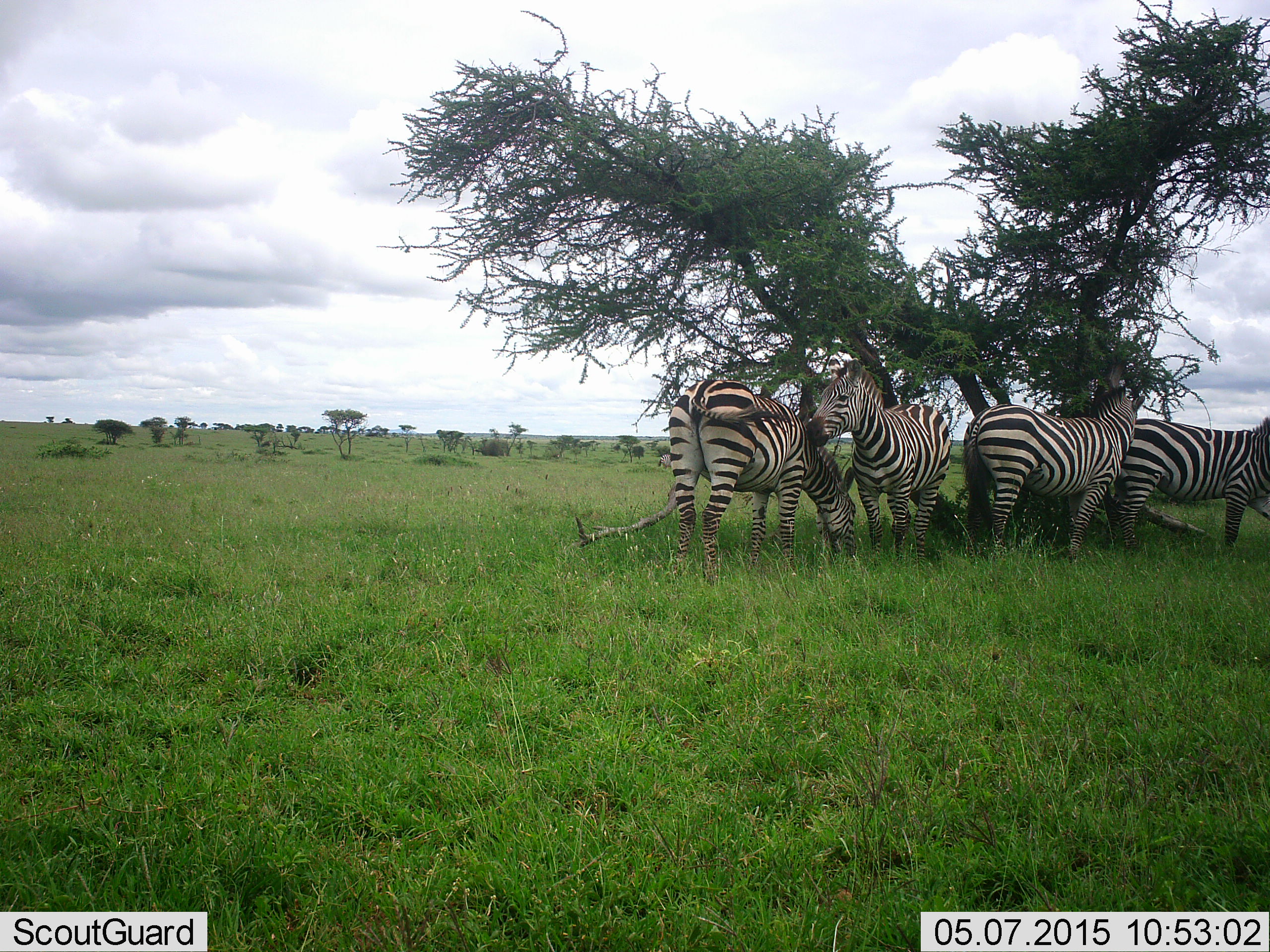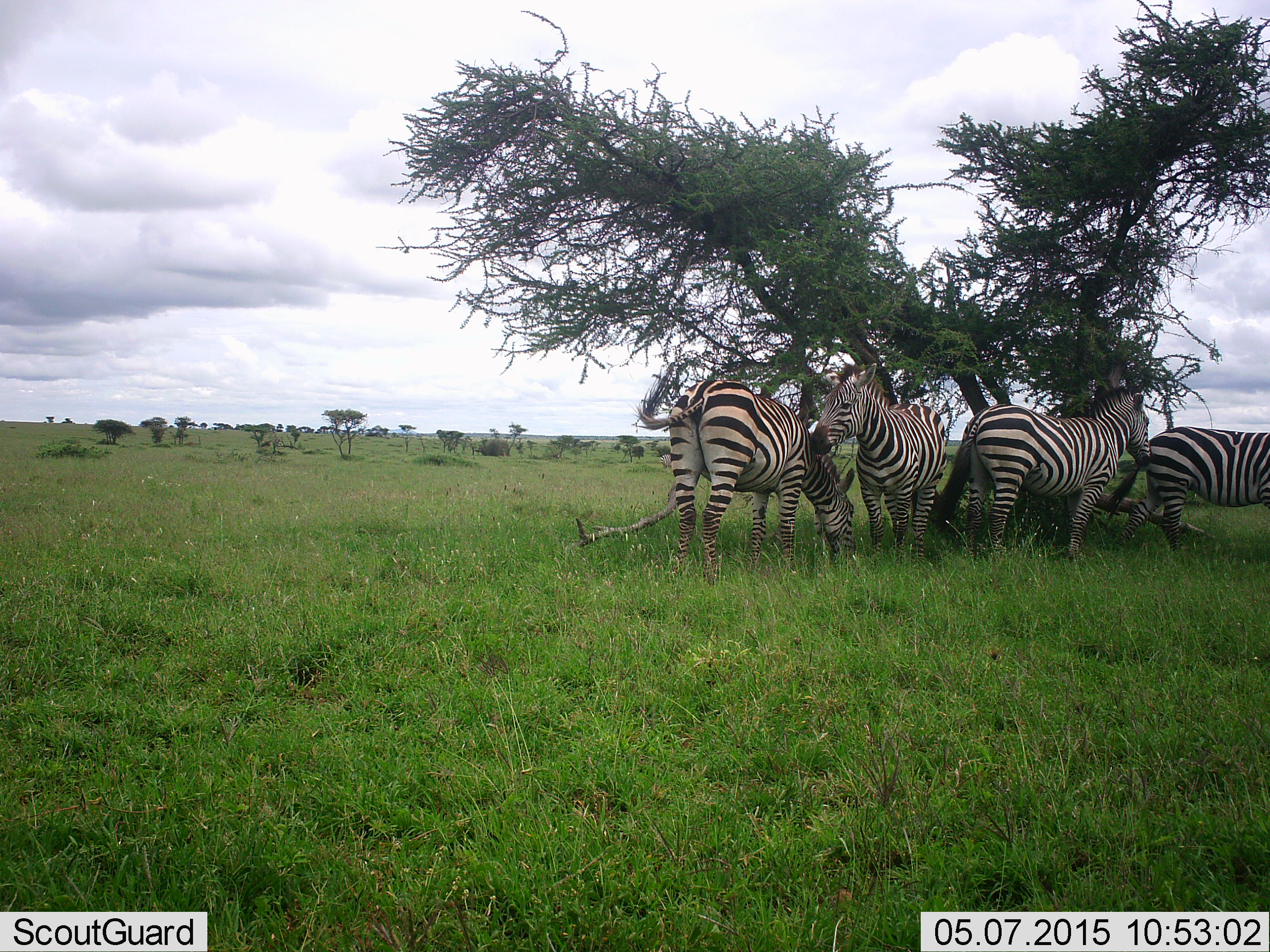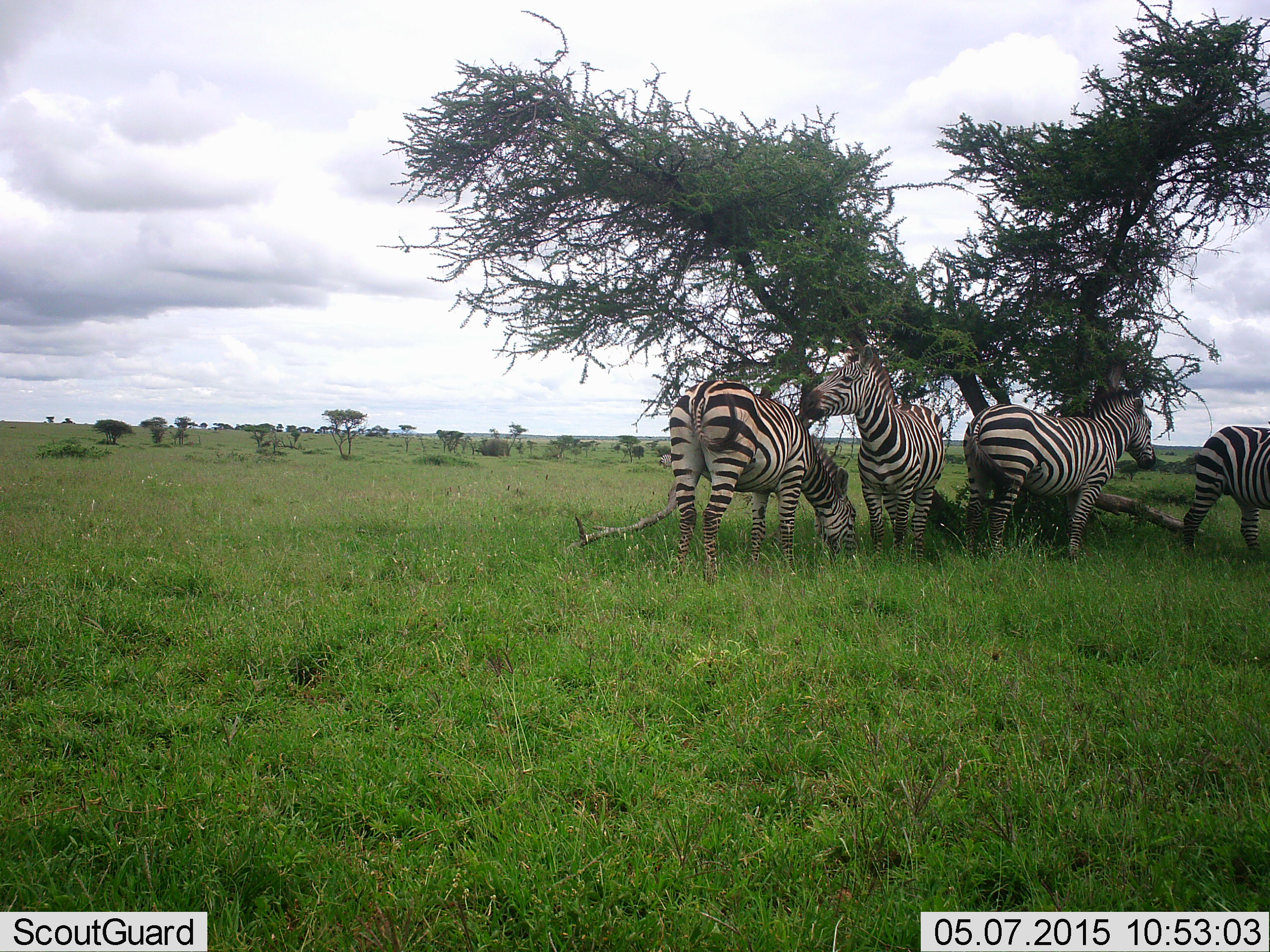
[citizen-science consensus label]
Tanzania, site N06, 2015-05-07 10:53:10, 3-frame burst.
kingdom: Animalia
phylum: Chordata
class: Mammalia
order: Perissodactyla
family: Equidae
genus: Equus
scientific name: Equus quagga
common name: plains zebra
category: zebra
Zebra (plains zebra) (Equus quagga), count 4. Behavior (volunteer vote fractions): standing 80%, resting 10%, moving 30%, interacting 10%. Young present (vote fraction): 0%. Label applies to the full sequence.